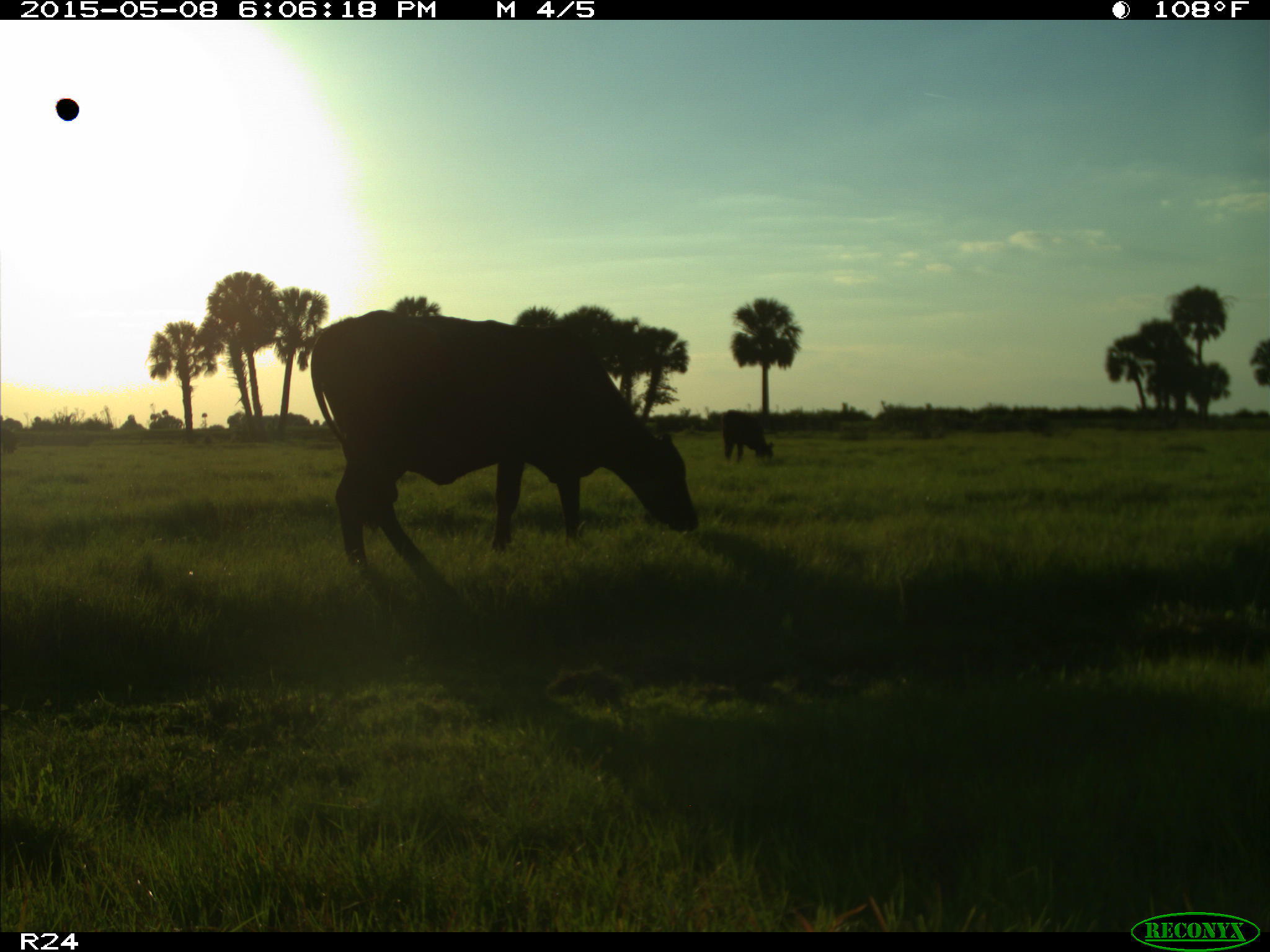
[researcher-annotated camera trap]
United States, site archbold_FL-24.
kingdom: Animalia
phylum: Chordata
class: Mammalia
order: Artiodactyla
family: Bovidae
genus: Bos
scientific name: Bos taurus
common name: domestic cow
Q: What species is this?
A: Bos taurus (domestic cow).